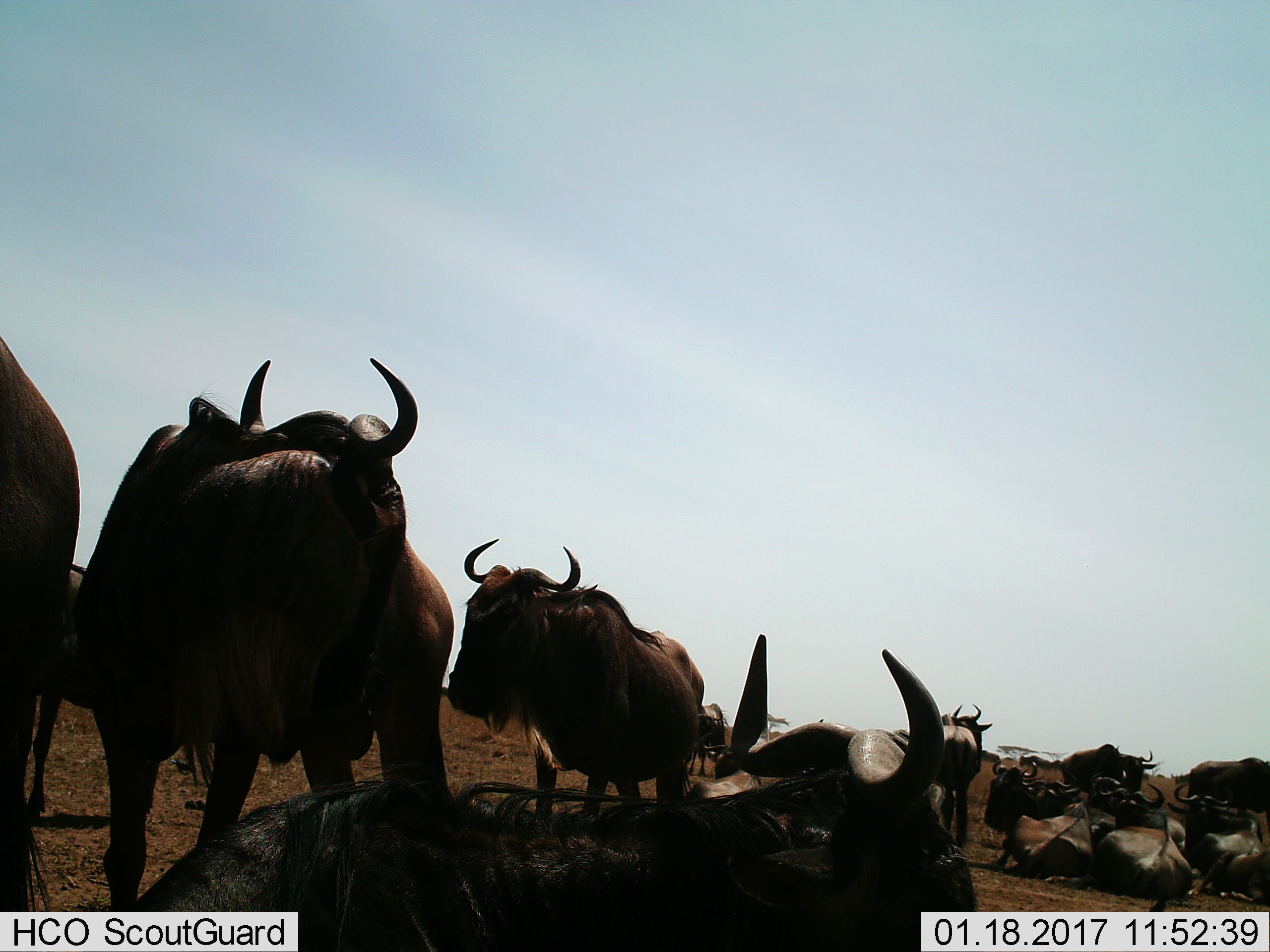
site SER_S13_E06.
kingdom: Animalia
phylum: Chordata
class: Mammalia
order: Artiodactyla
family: Bovidae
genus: Connochaetes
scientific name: Connochaetes taurinus taurinus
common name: blue wildebeest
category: wildebeestblue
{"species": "wildebeestblue (blue wildebeest) (Connochaetes taurinus taurinus)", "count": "11-50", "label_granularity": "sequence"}